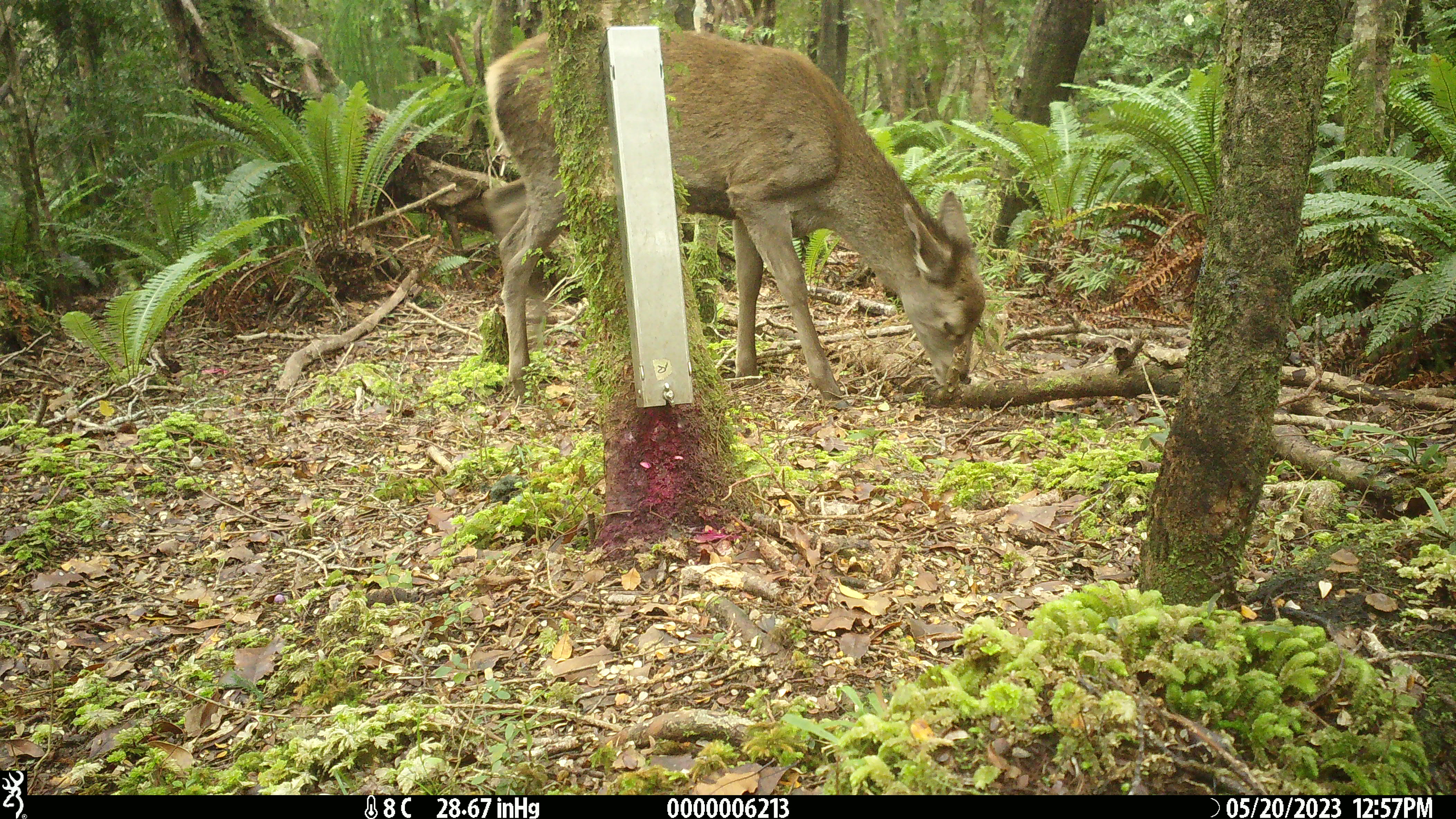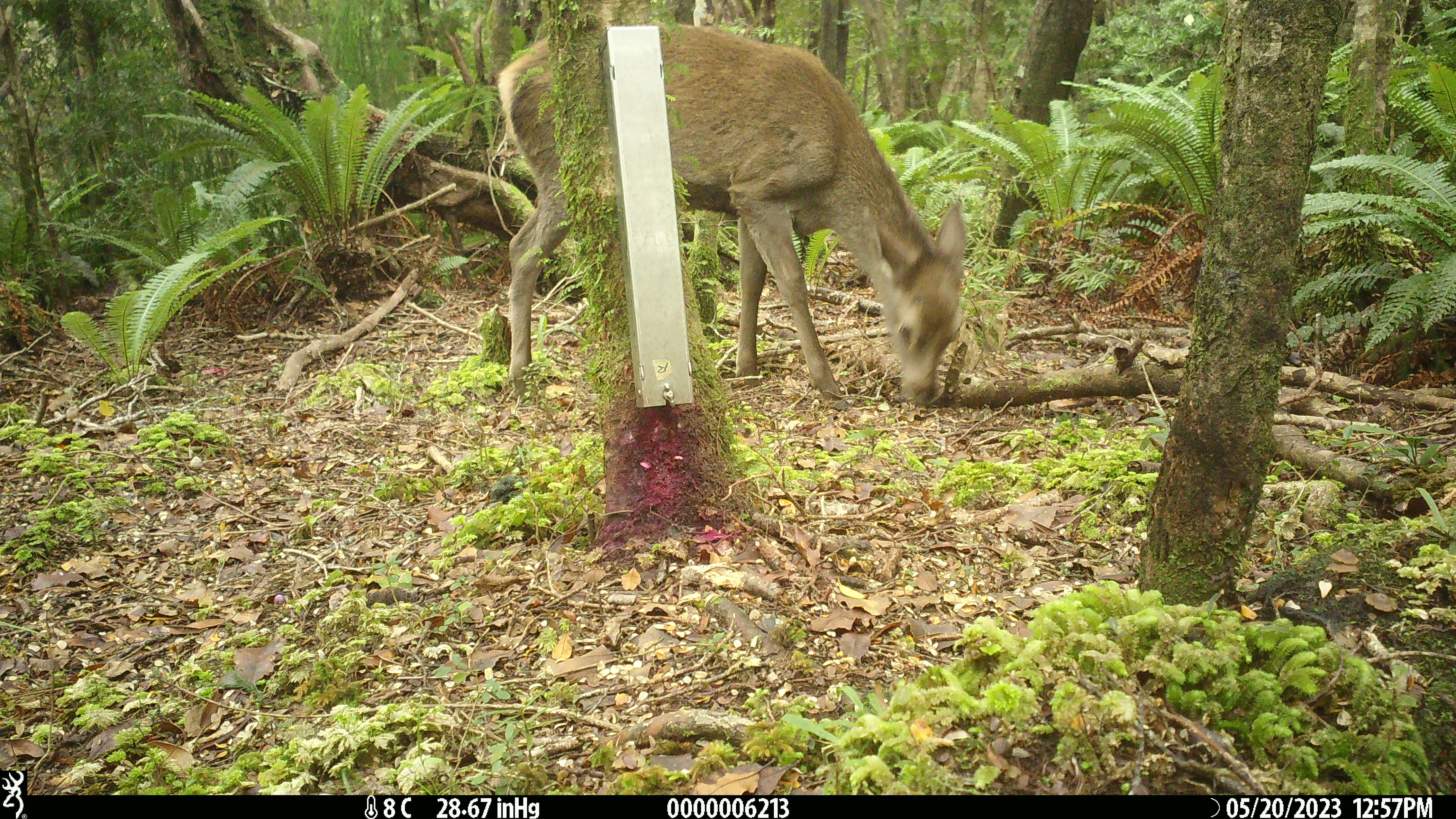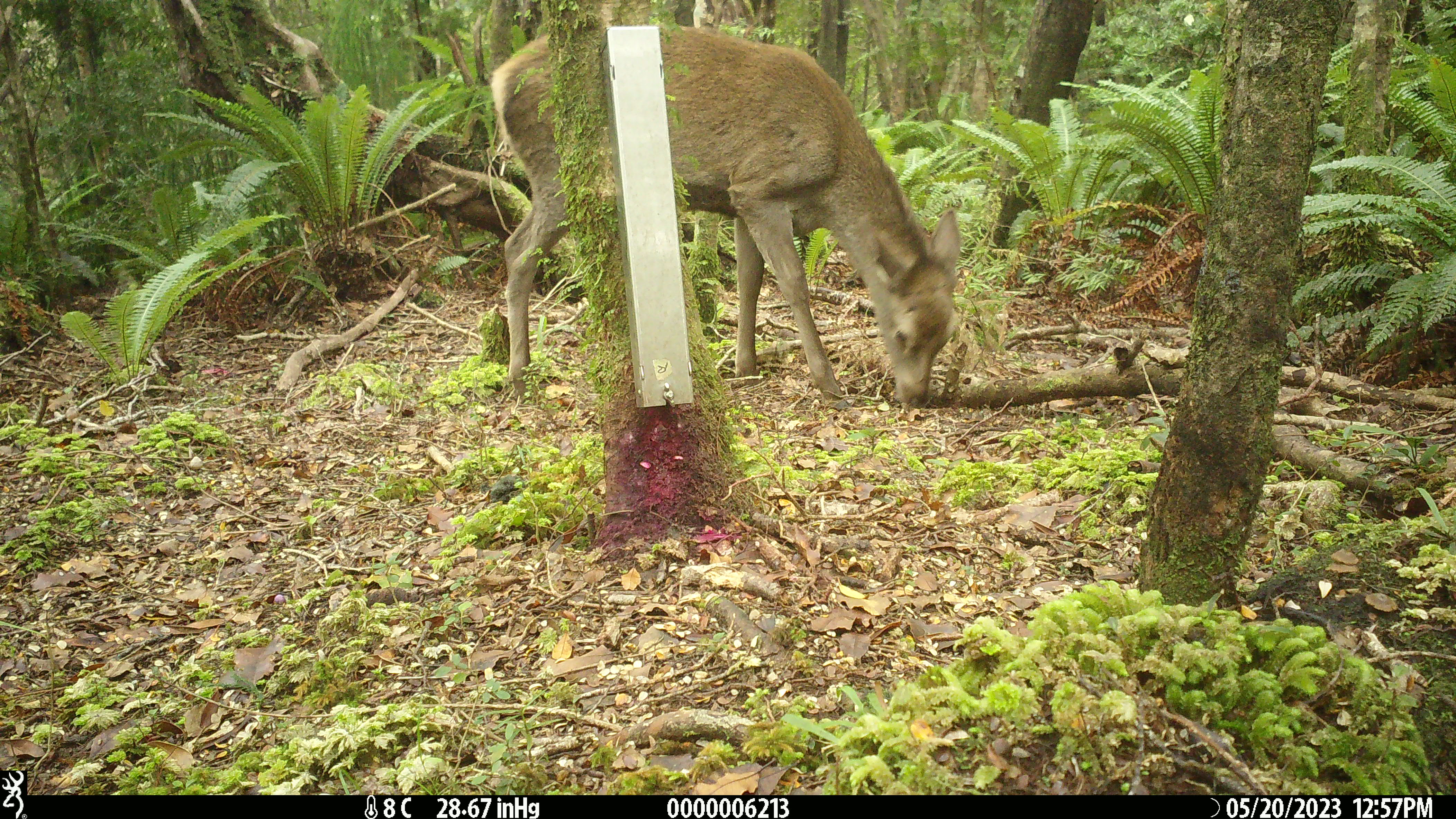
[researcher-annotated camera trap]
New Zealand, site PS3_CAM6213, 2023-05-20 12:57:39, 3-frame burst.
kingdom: Animalia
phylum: Chordata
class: Mammalia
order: Artiodactyla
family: Cervidae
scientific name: Cervidae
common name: deer